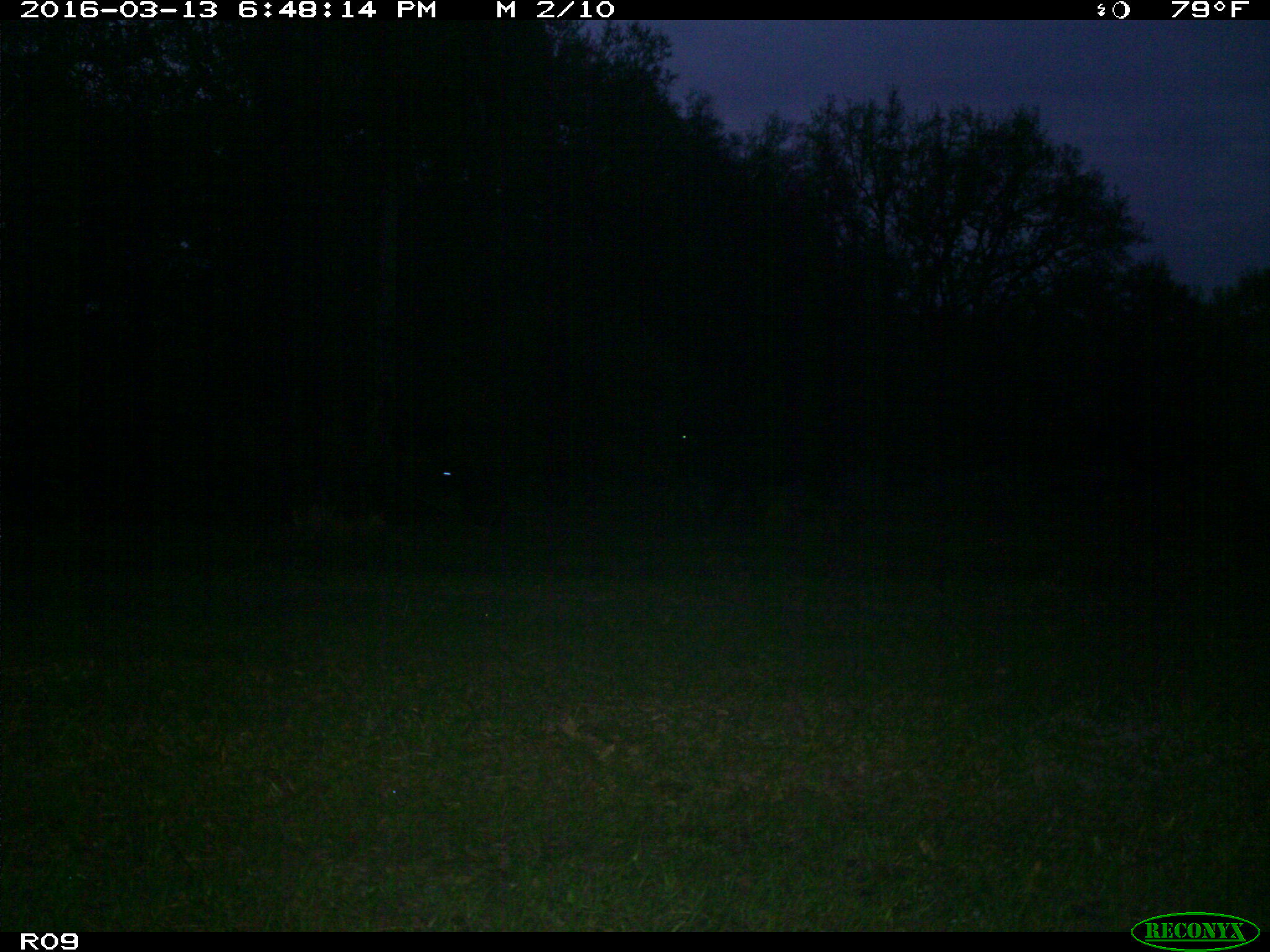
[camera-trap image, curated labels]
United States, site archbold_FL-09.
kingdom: Animalia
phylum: Chordata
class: Mammalia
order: Artiodactyla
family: Bovidae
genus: Bos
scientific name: Bos taurus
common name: domestic cow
Bos taurus (domestic cow).